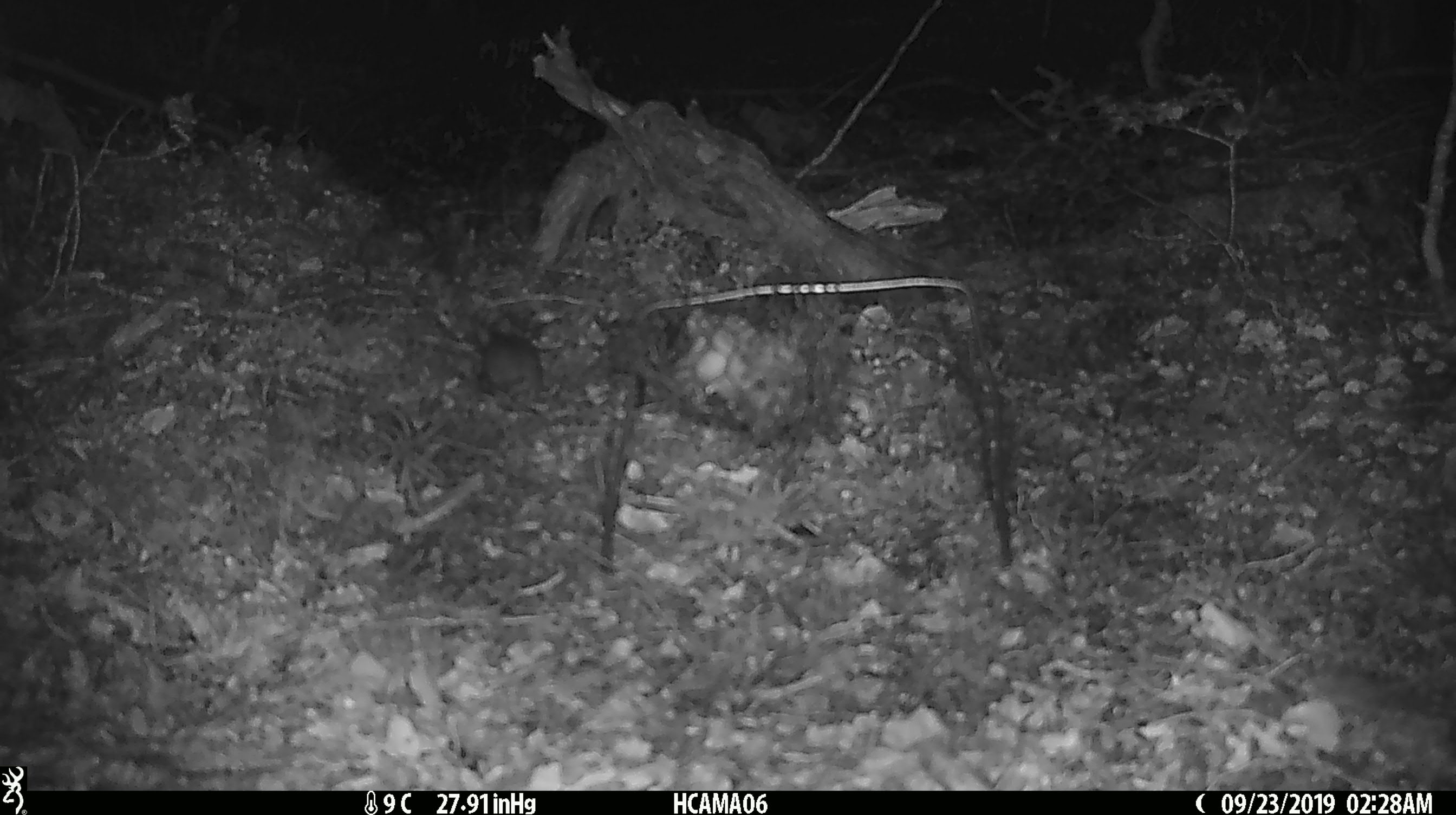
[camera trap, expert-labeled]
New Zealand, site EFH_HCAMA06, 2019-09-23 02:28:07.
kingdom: Animalia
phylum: Chordata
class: Mammalia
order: Rodentia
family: Muridae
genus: Mus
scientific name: Mus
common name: mouse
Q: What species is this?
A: Mouse (Mus).